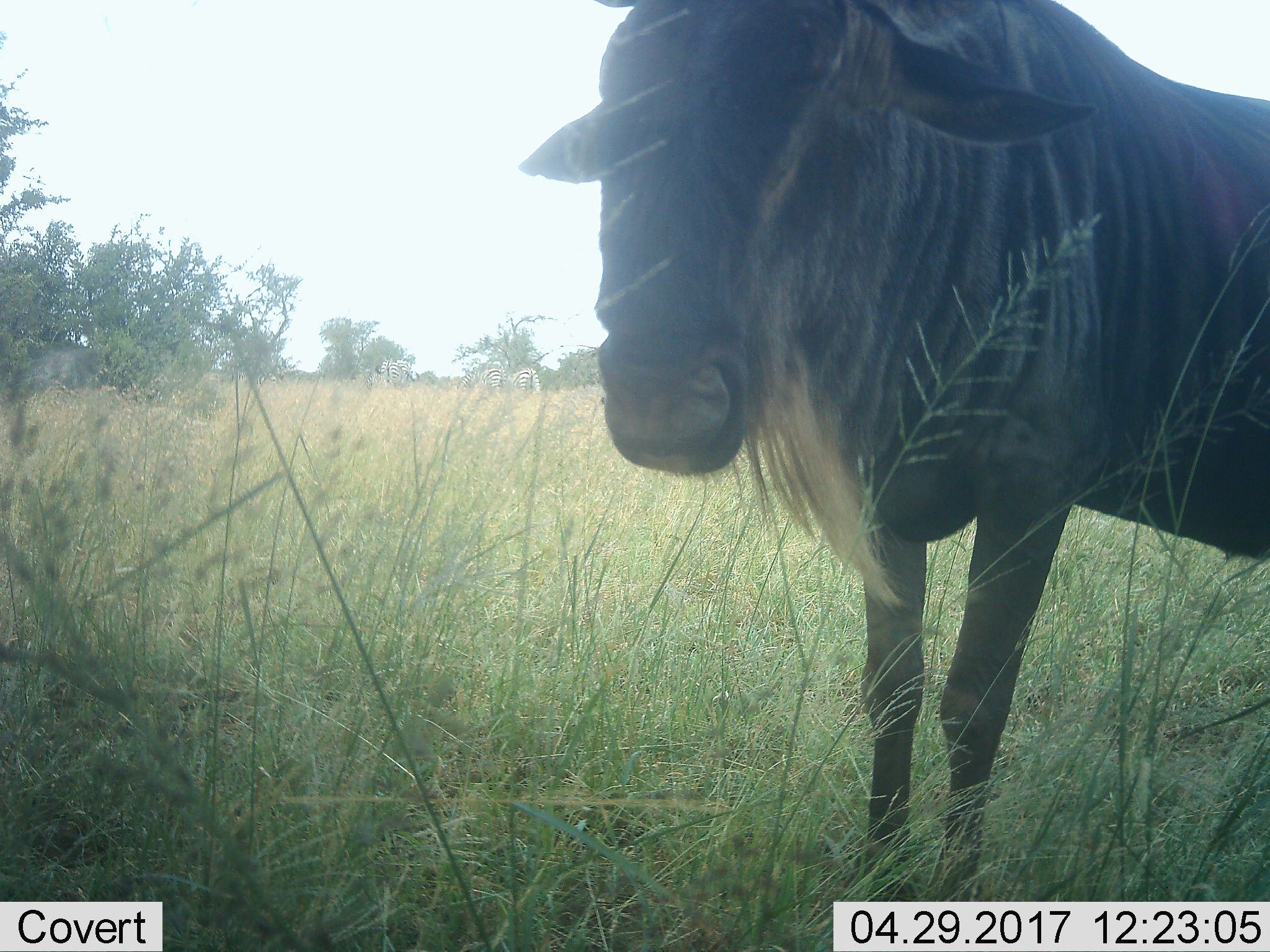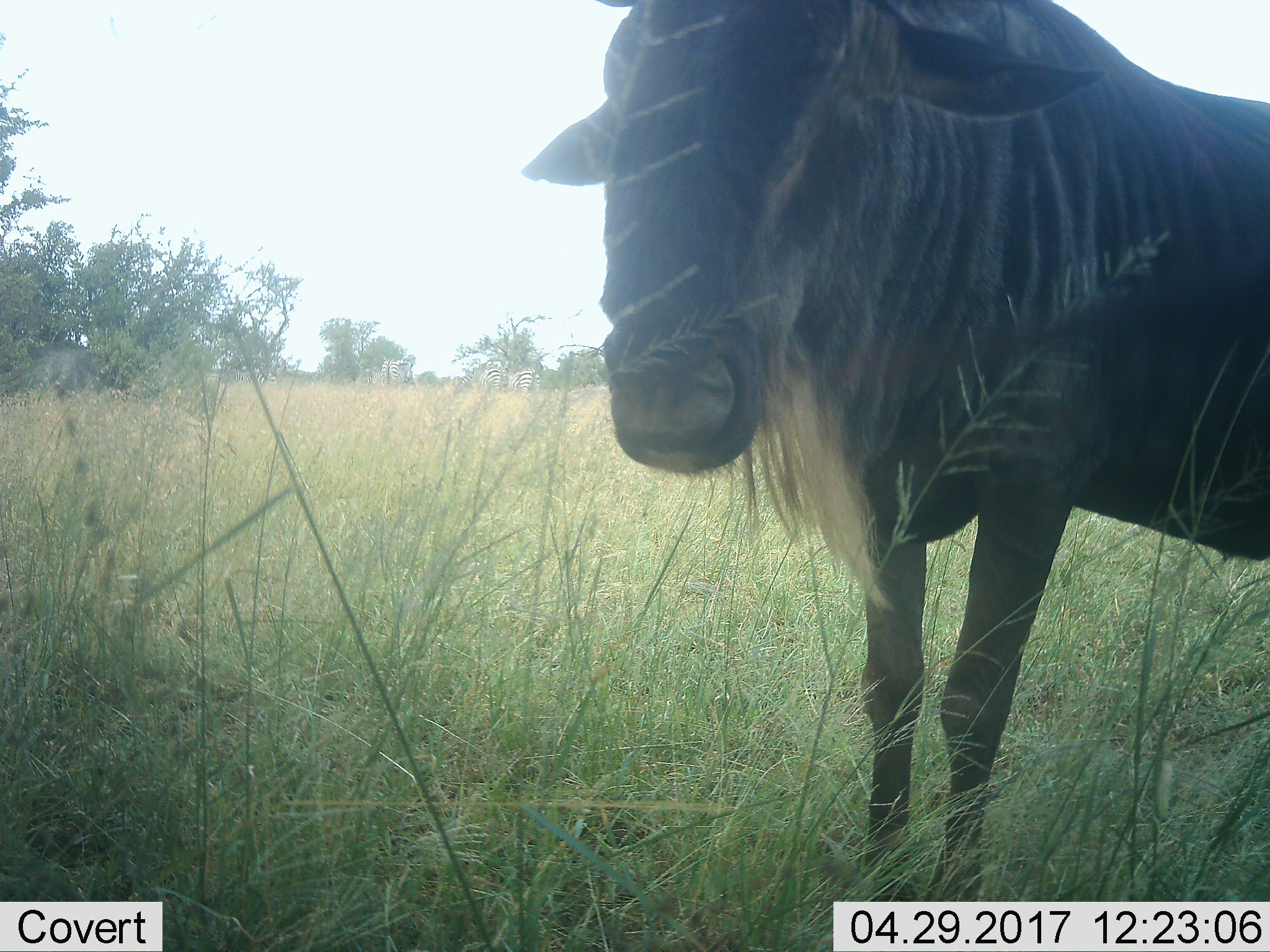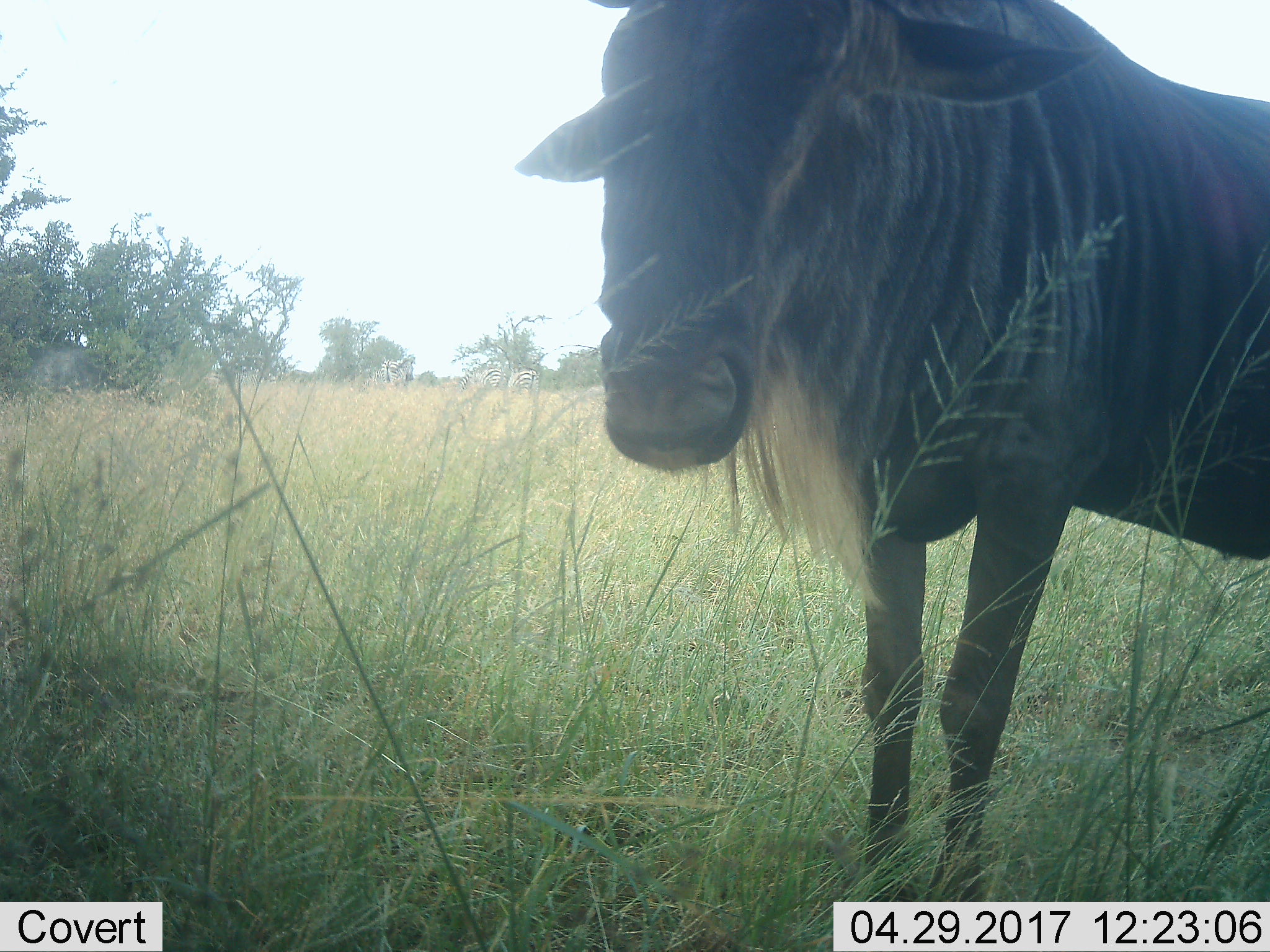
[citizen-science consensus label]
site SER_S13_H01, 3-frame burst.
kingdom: Animalia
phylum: Chordata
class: Mammalia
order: Artiodactyla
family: Bovidae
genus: Connochaetes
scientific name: Connochaetes taurinus taurinus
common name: blue wildebeest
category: wildebeestblue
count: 1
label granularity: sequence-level